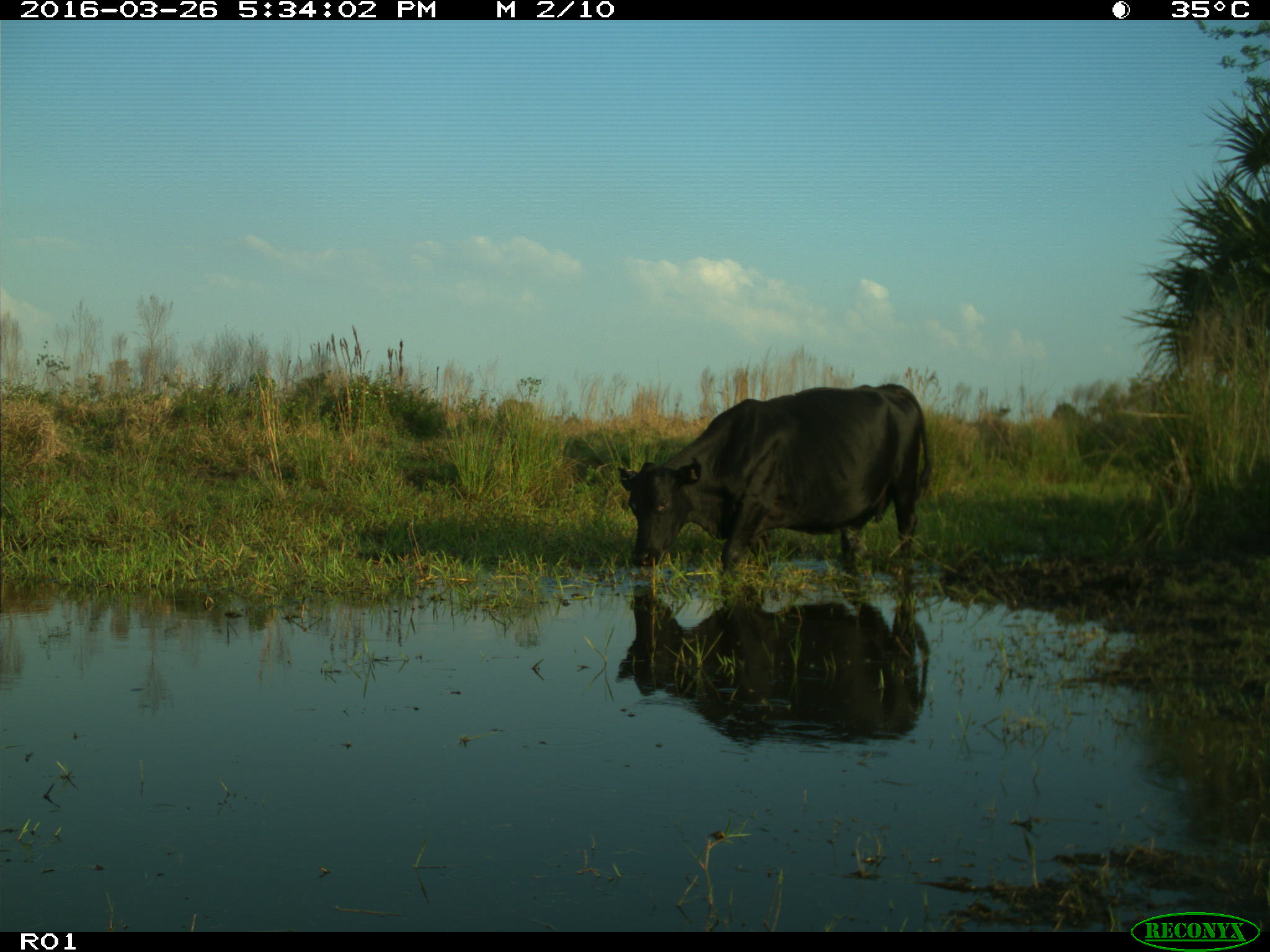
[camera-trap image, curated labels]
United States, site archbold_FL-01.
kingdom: Animalia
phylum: Chordata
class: Mammalia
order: Artiodactyla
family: Bovidae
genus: Bos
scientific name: Bos taurus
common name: domestic cow